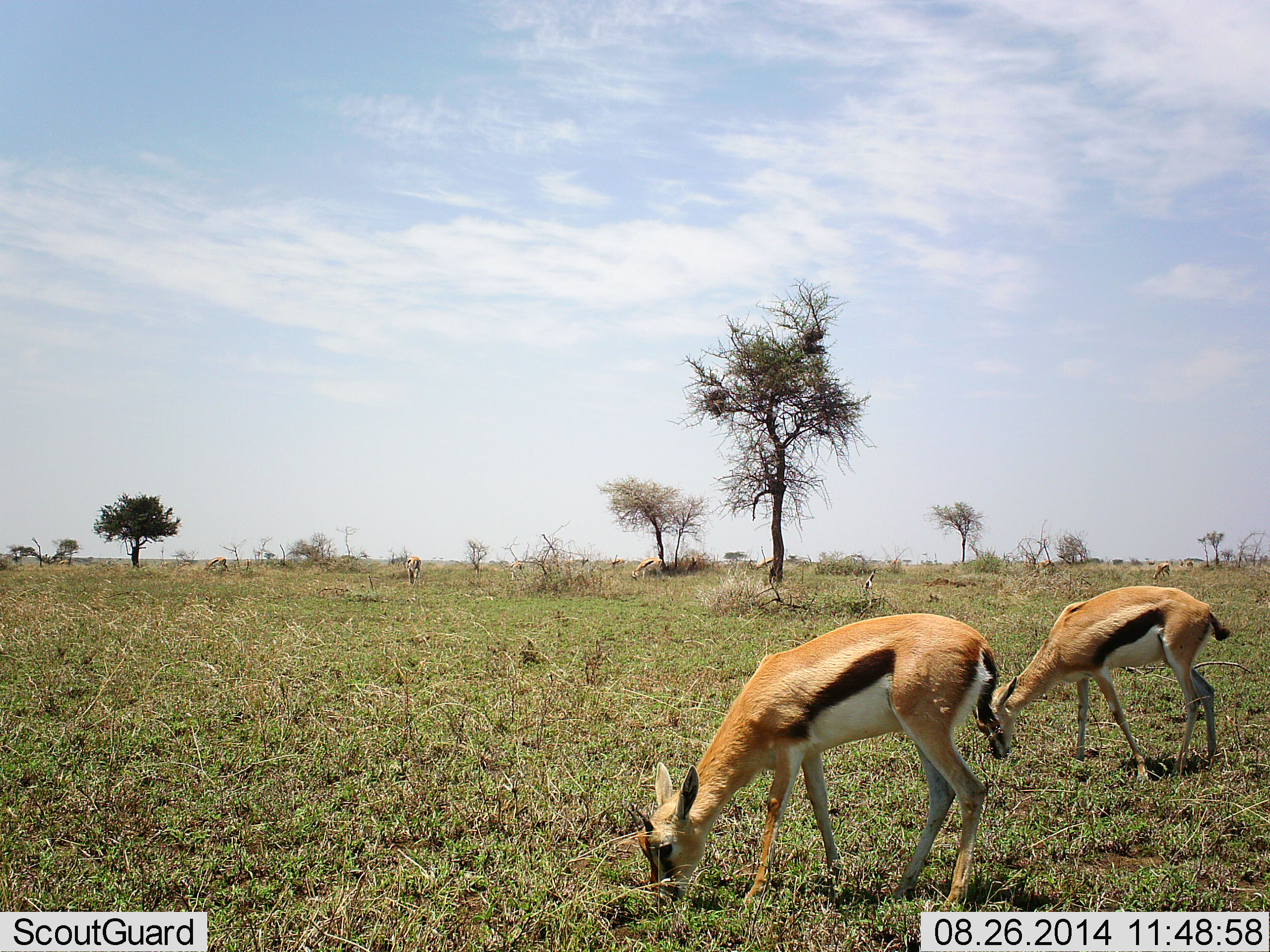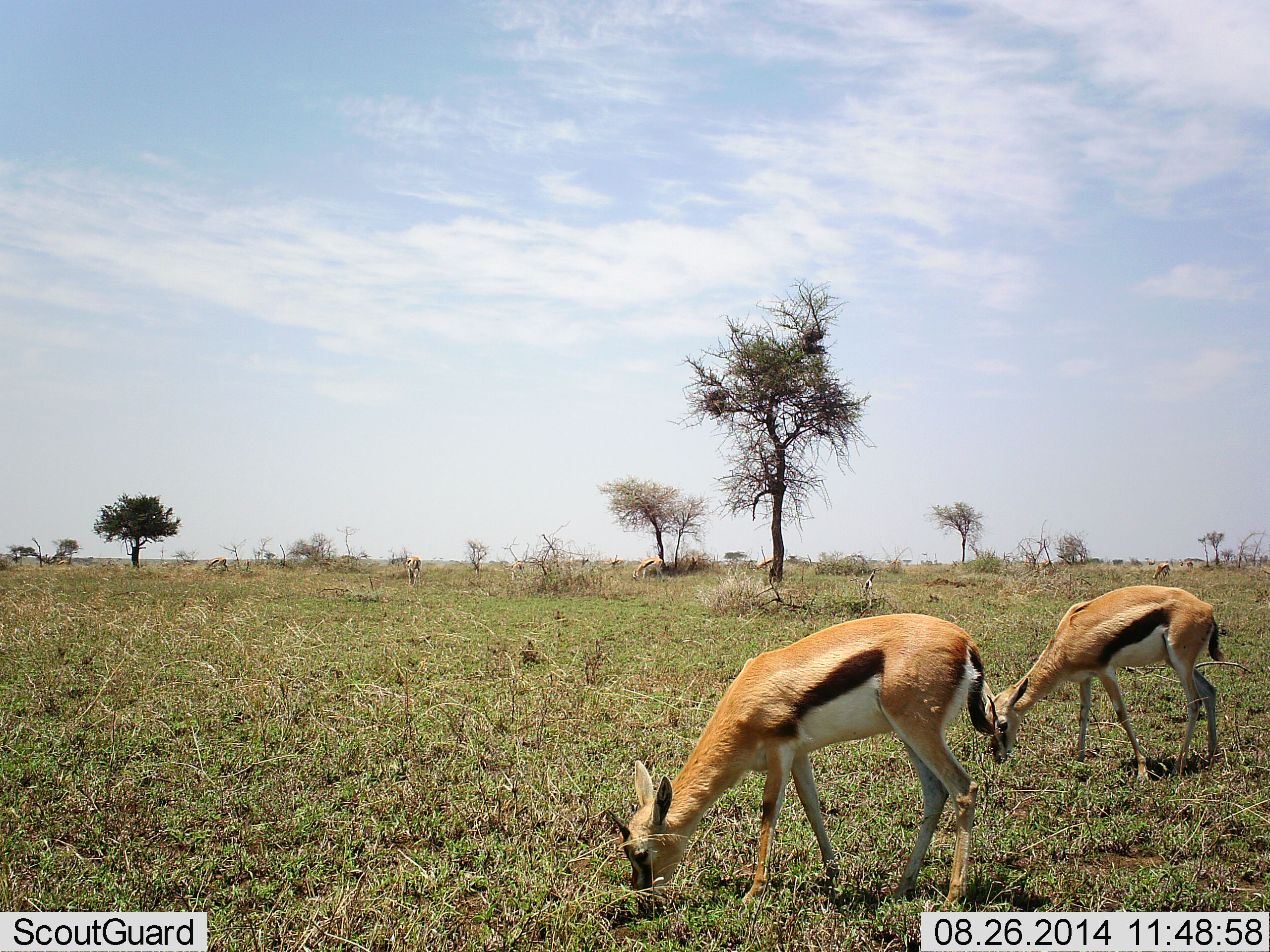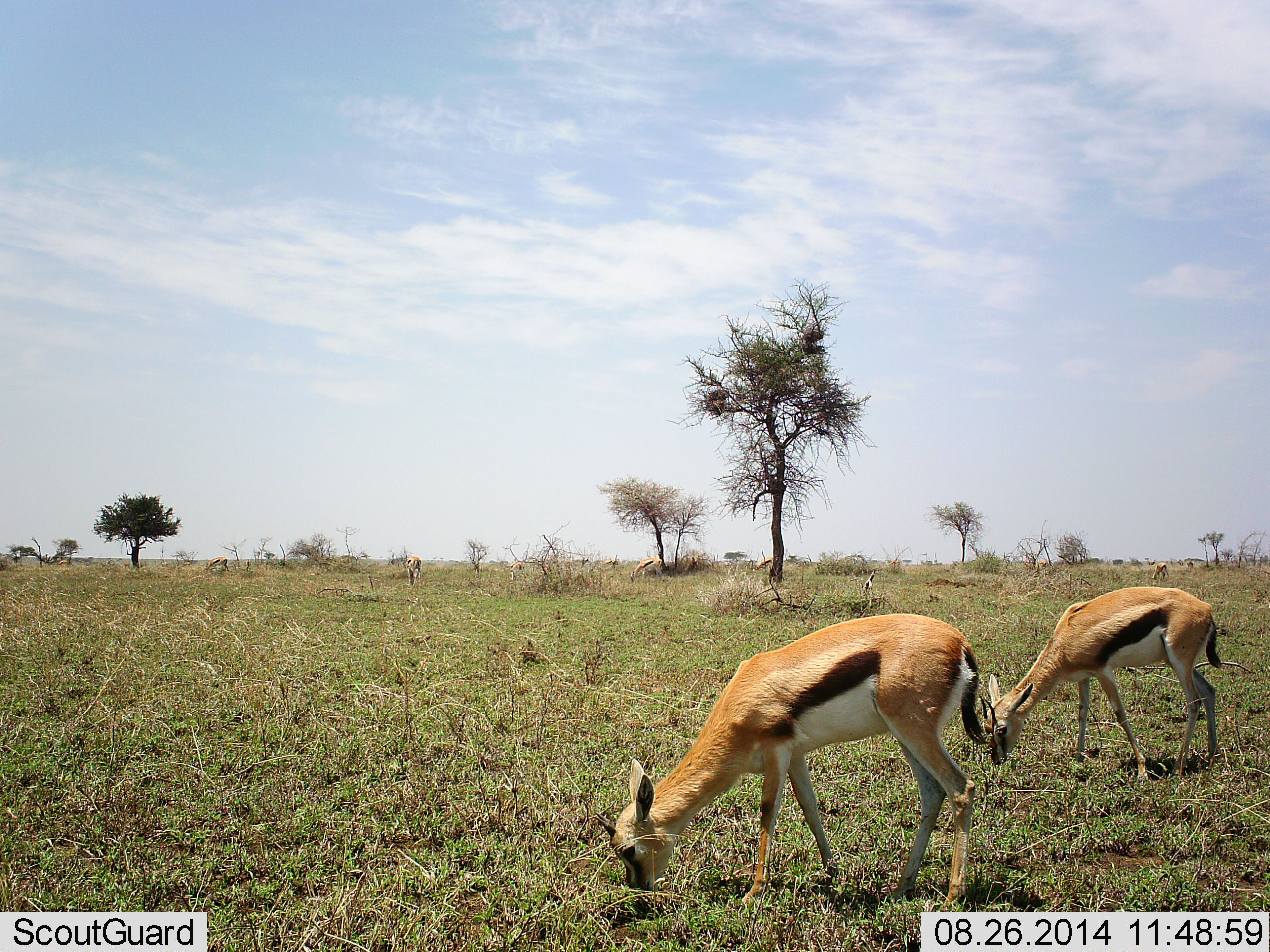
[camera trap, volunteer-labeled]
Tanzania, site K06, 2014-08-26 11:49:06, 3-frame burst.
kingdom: Animalia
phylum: Chordata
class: Mammalia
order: Artiodactyla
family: Bovidae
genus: Eudorcas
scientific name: Eudorcas thomsonii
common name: thomson's gazelle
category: gazellethomsons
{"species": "gazellethomsons (thomson's gazelle) (Eudorcas thomsonii)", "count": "2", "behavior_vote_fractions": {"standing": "20%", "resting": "0%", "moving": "0%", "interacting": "0%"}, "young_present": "10%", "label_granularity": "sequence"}